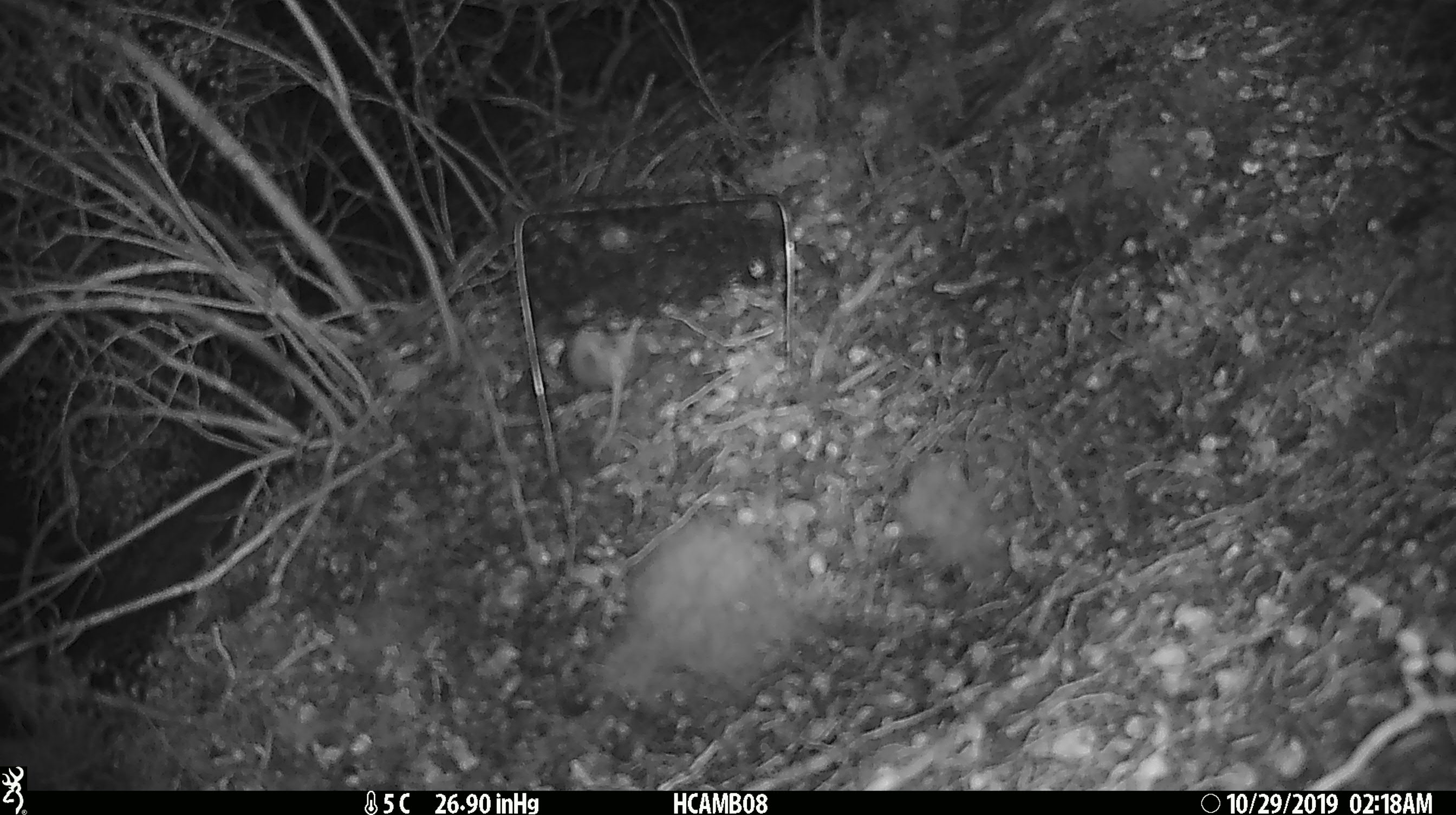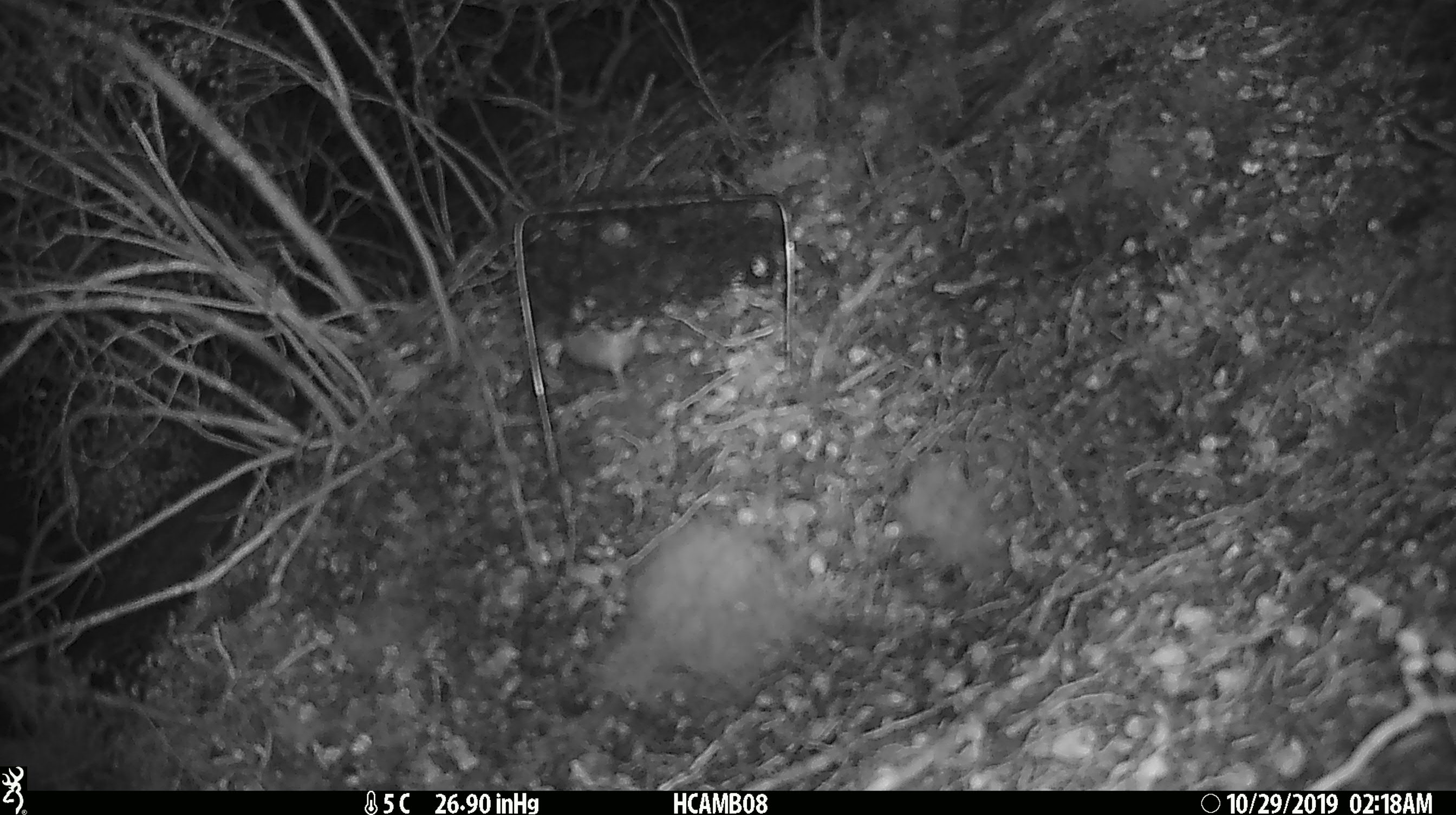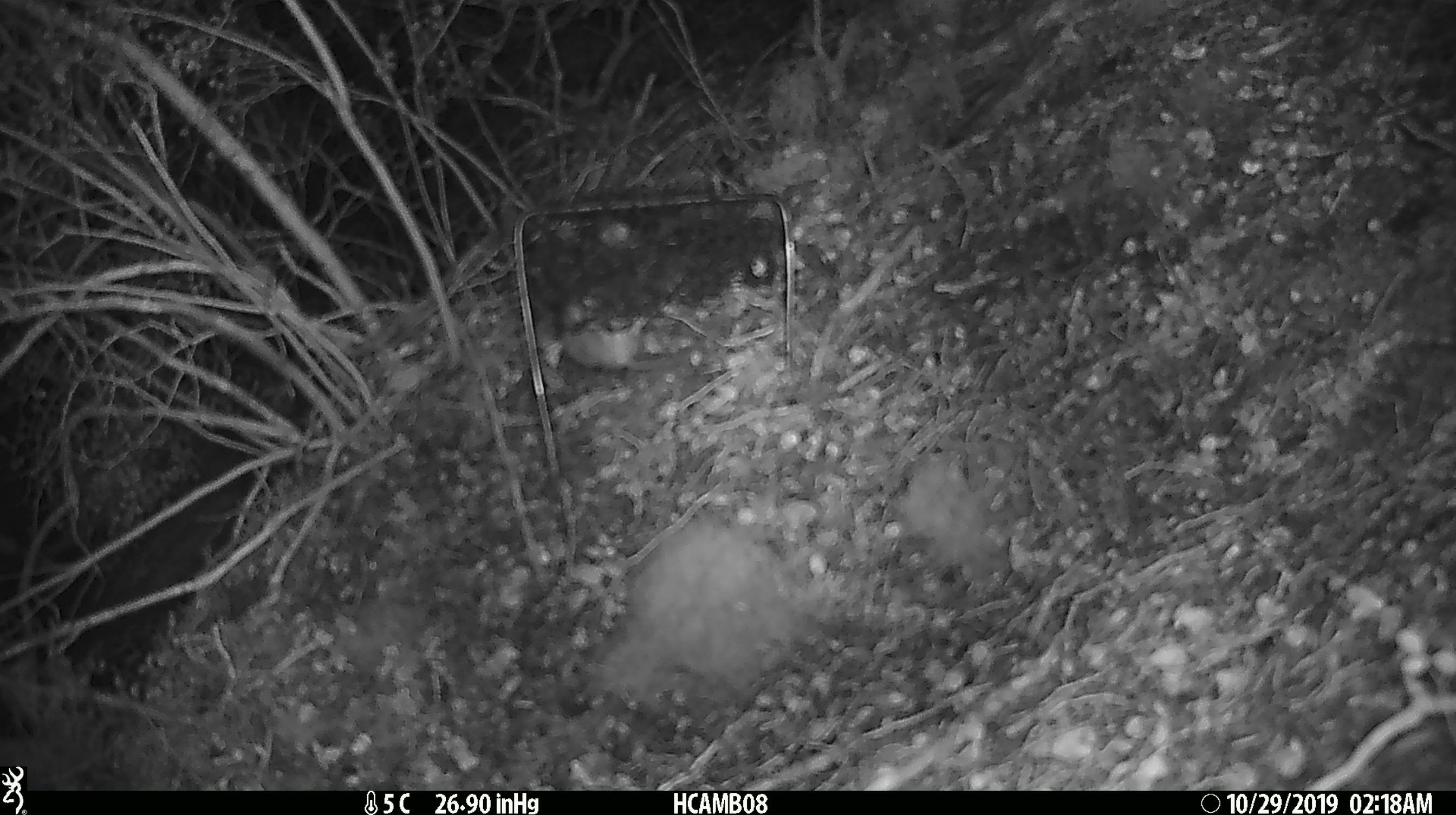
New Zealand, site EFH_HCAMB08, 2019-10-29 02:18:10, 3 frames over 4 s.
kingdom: Animalia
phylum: Chordata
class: Mammalia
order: Rodentia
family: Muridae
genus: Mus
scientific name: Mus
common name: mouse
Mouse (Mus).